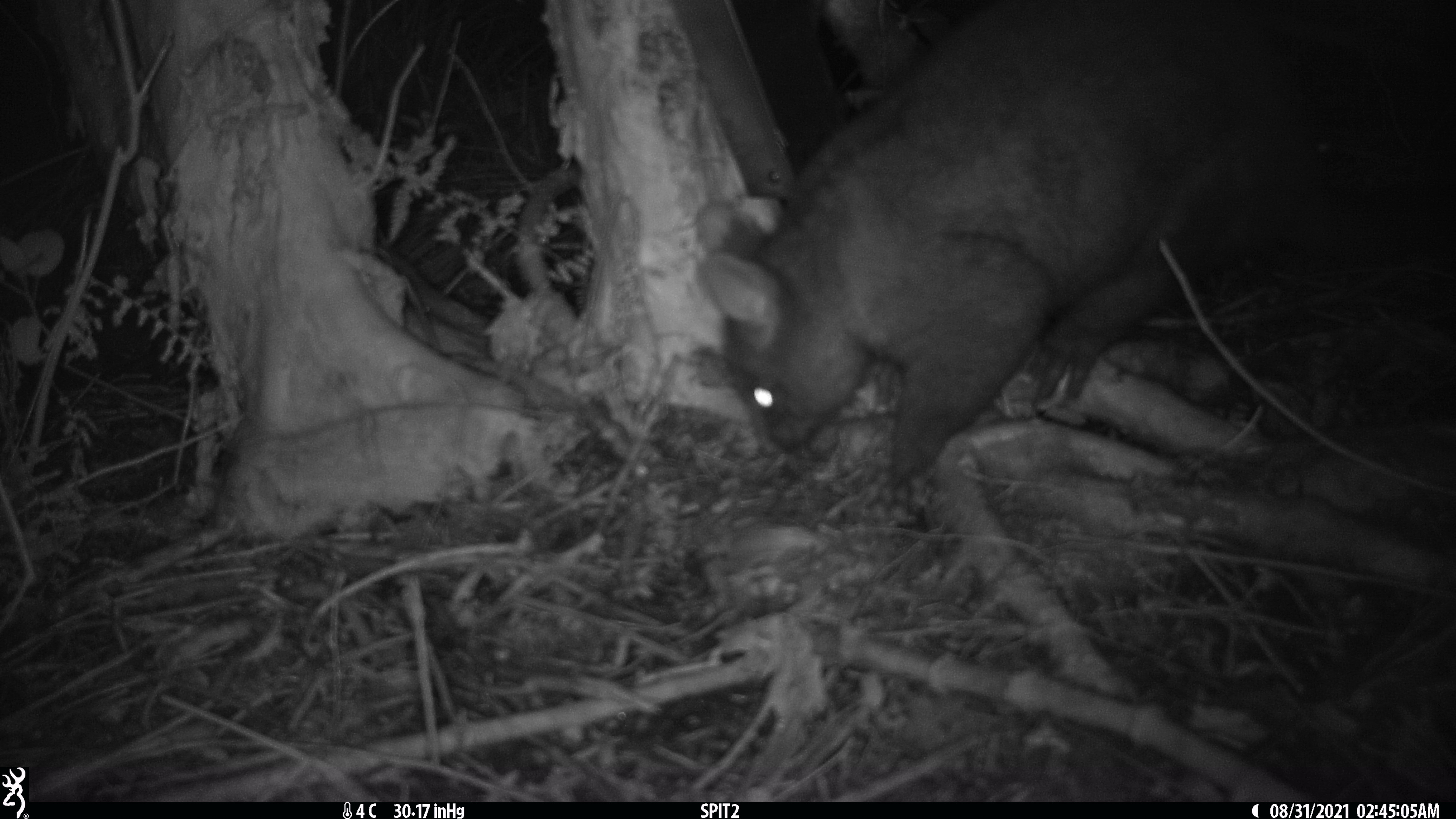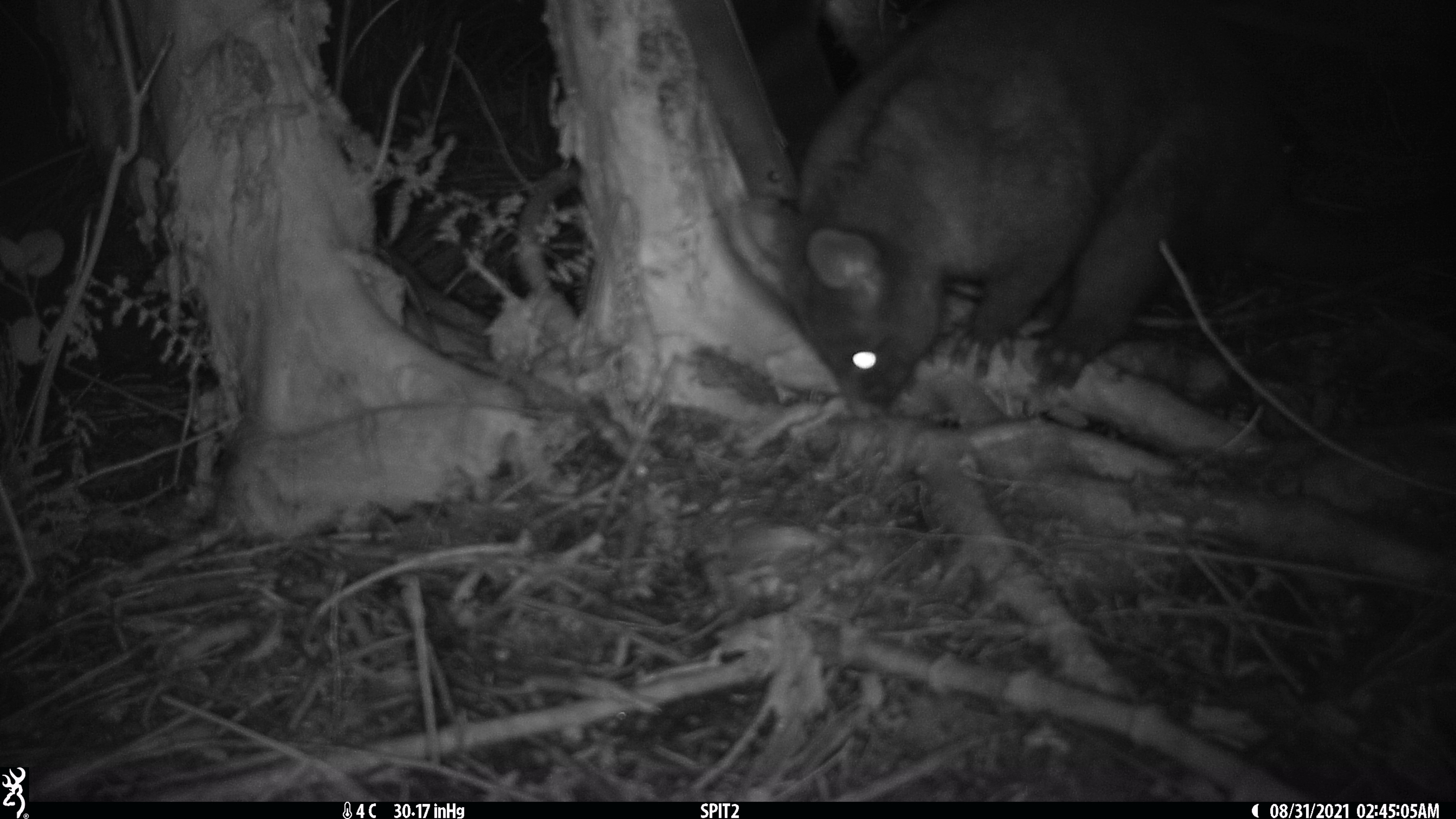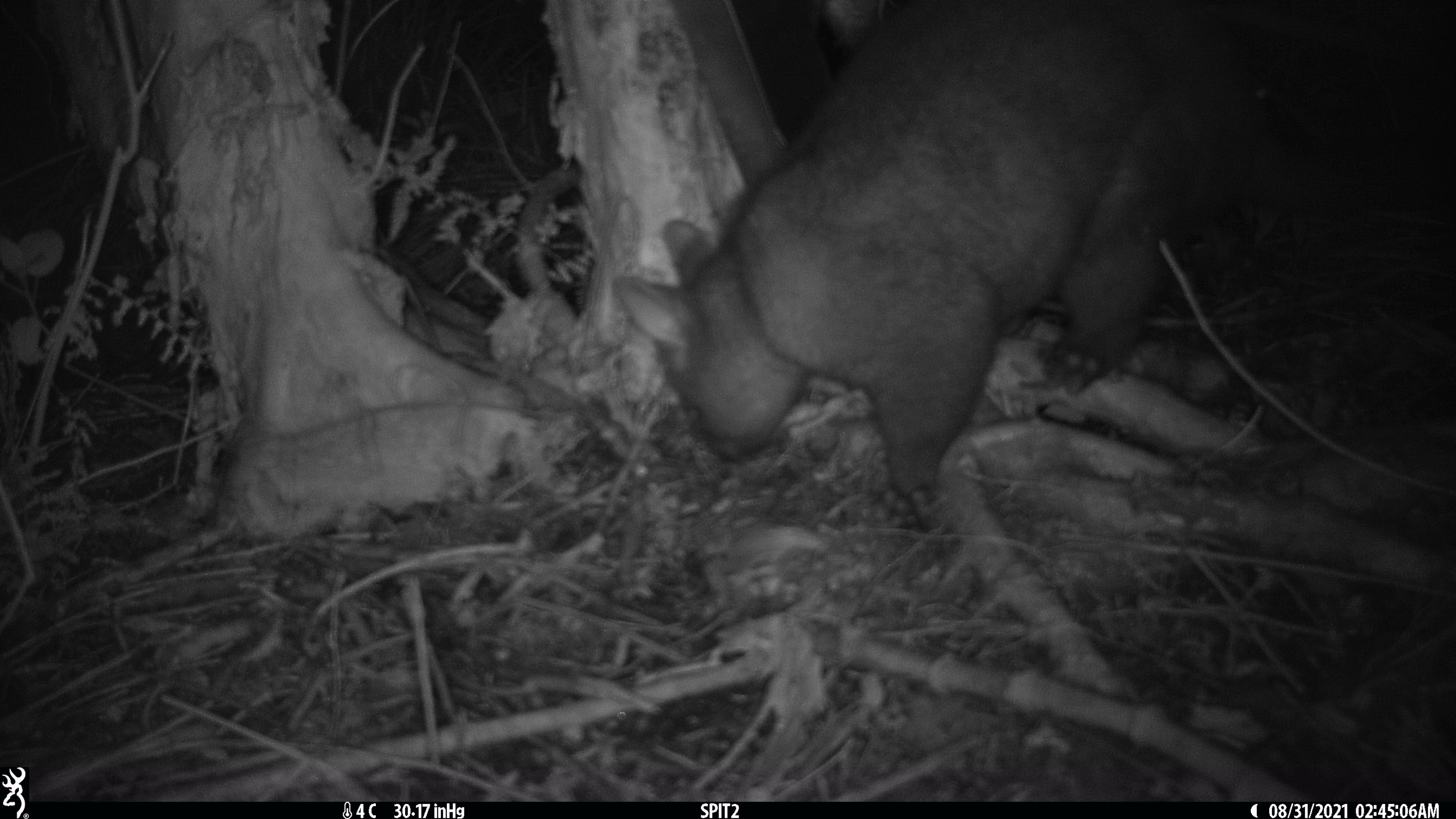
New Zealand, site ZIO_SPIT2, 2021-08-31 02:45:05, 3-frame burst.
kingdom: Animalia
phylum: Chordata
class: Mammalia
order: Diprotodontia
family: Phalangeridae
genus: Trichosurus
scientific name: Trichosurus vulpecula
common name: common brushtail possum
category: possum